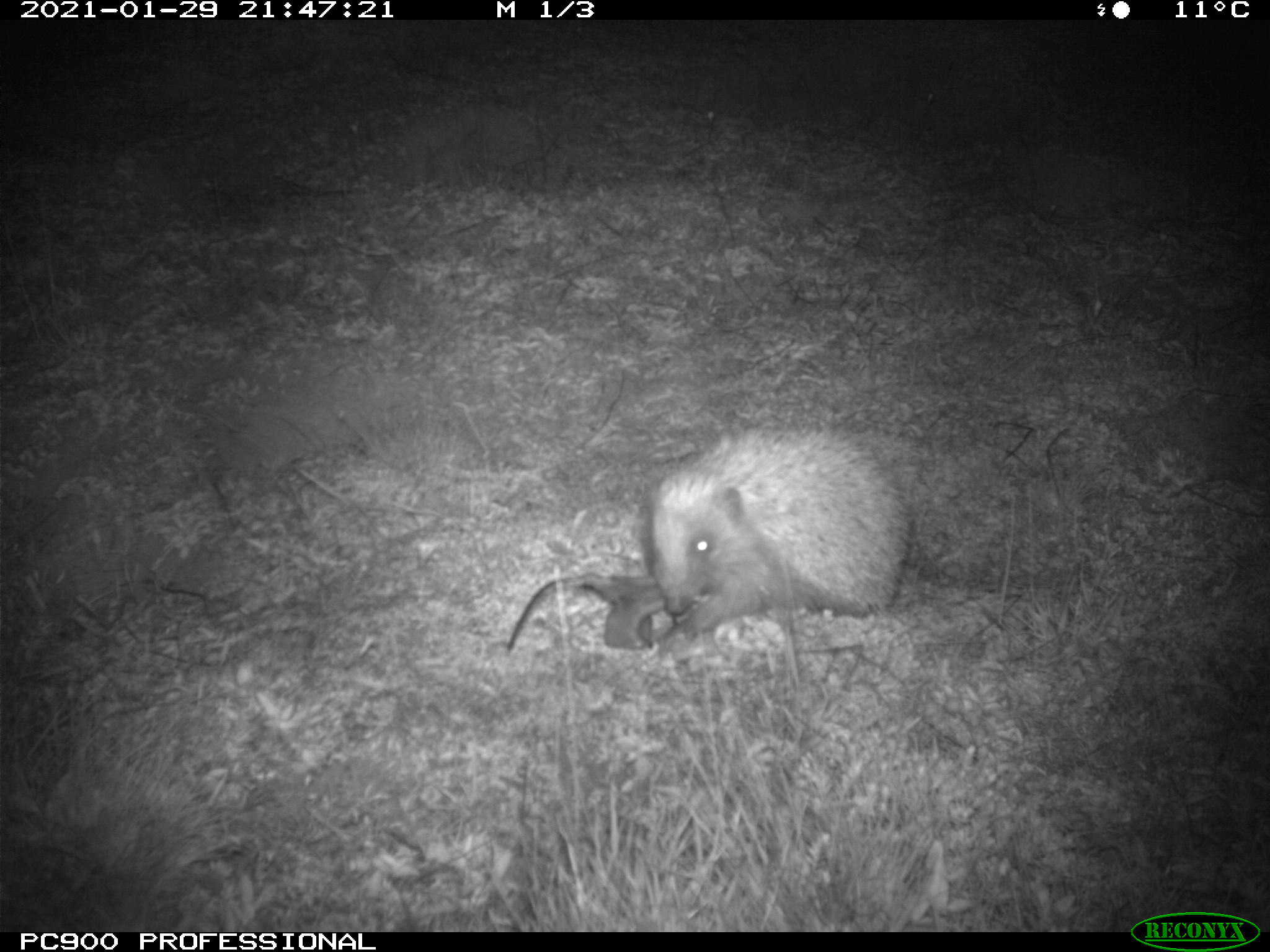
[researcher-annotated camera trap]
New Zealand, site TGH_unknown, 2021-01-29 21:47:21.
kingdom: Animalia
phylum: Chordata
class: Mammalia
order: Eulipotyphla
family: Erinaceidae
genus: Erinaceus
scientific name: Erinaceus europaeus europaeus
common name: european hedgehog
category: hedgehog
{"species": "hedgehog (european hedgehog) (Erinaceus europaeus europaeus)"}